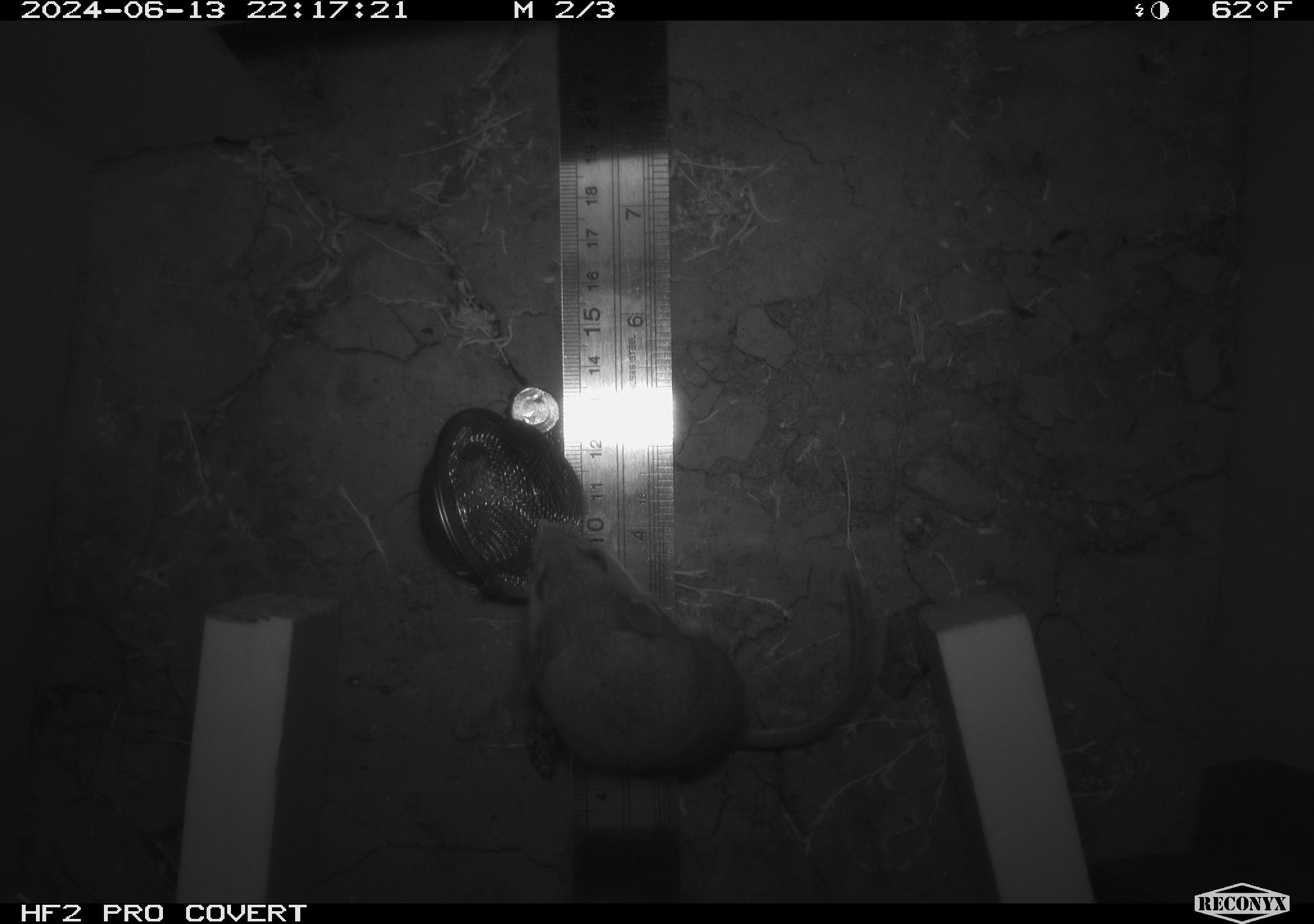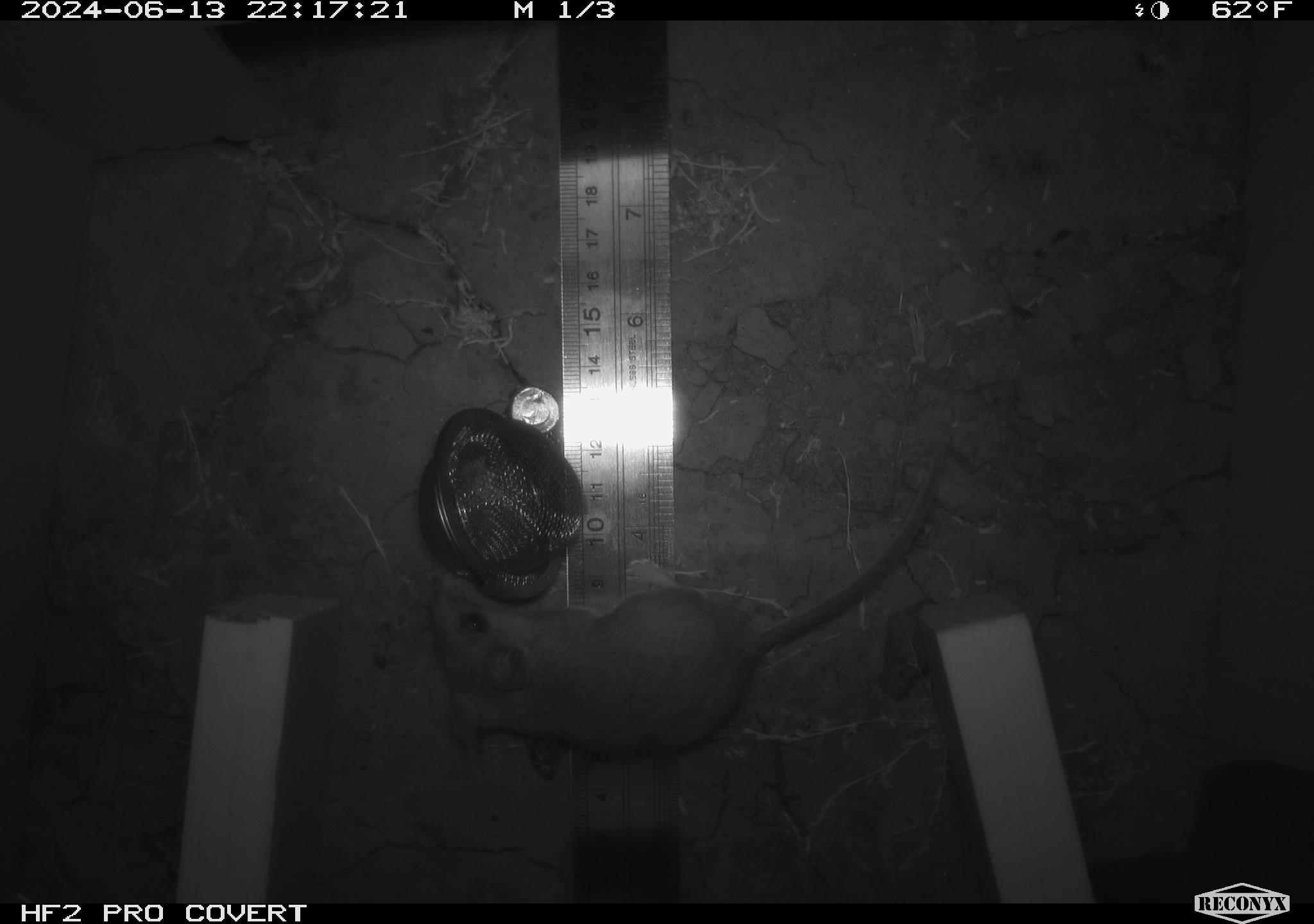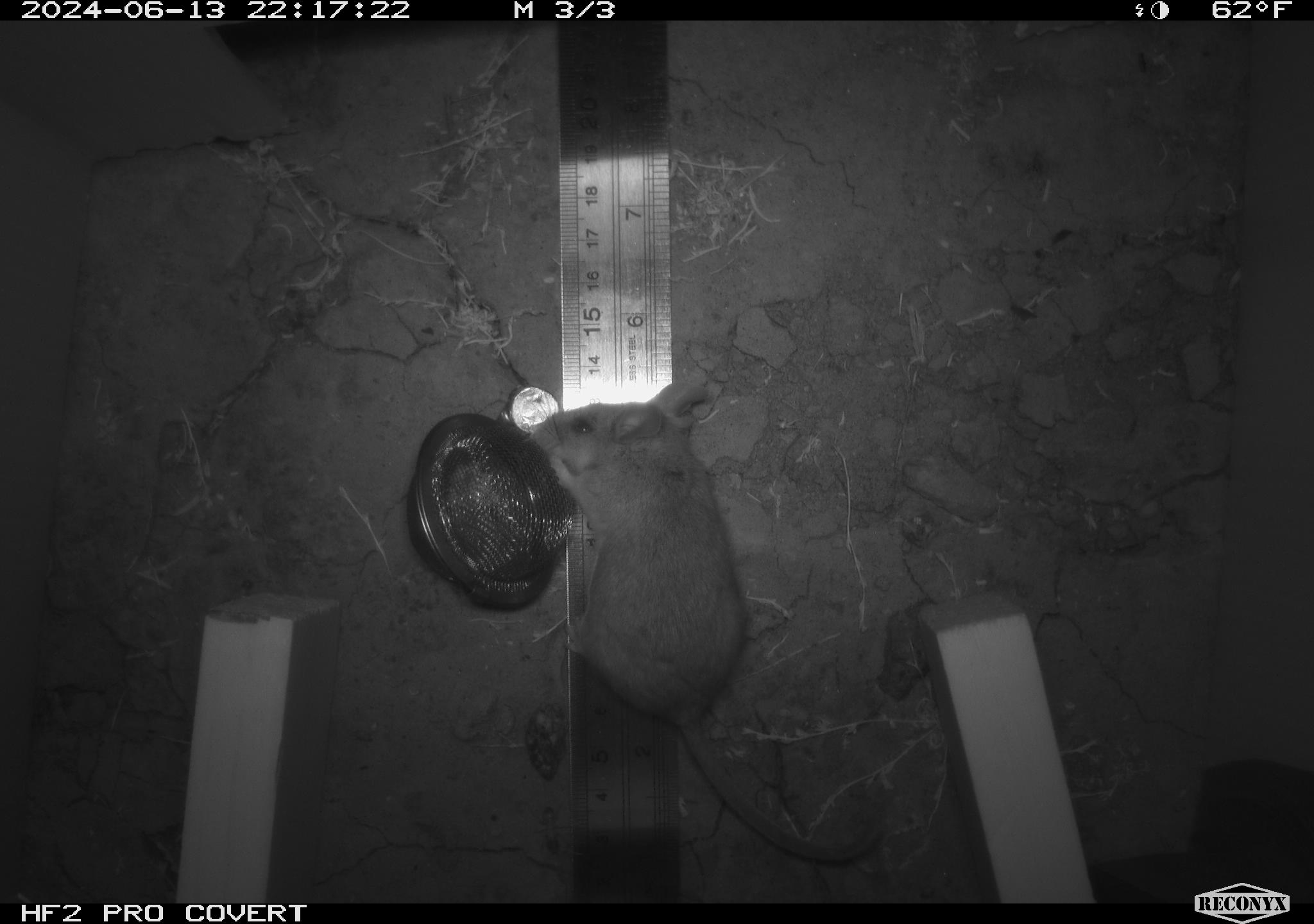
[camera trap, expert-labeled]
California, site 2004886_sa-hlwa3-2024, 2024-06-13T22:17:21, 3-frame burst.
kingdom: Animalia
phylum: Chordata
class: Mammalia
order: Rodentia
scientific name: Rodentia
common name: mouse species